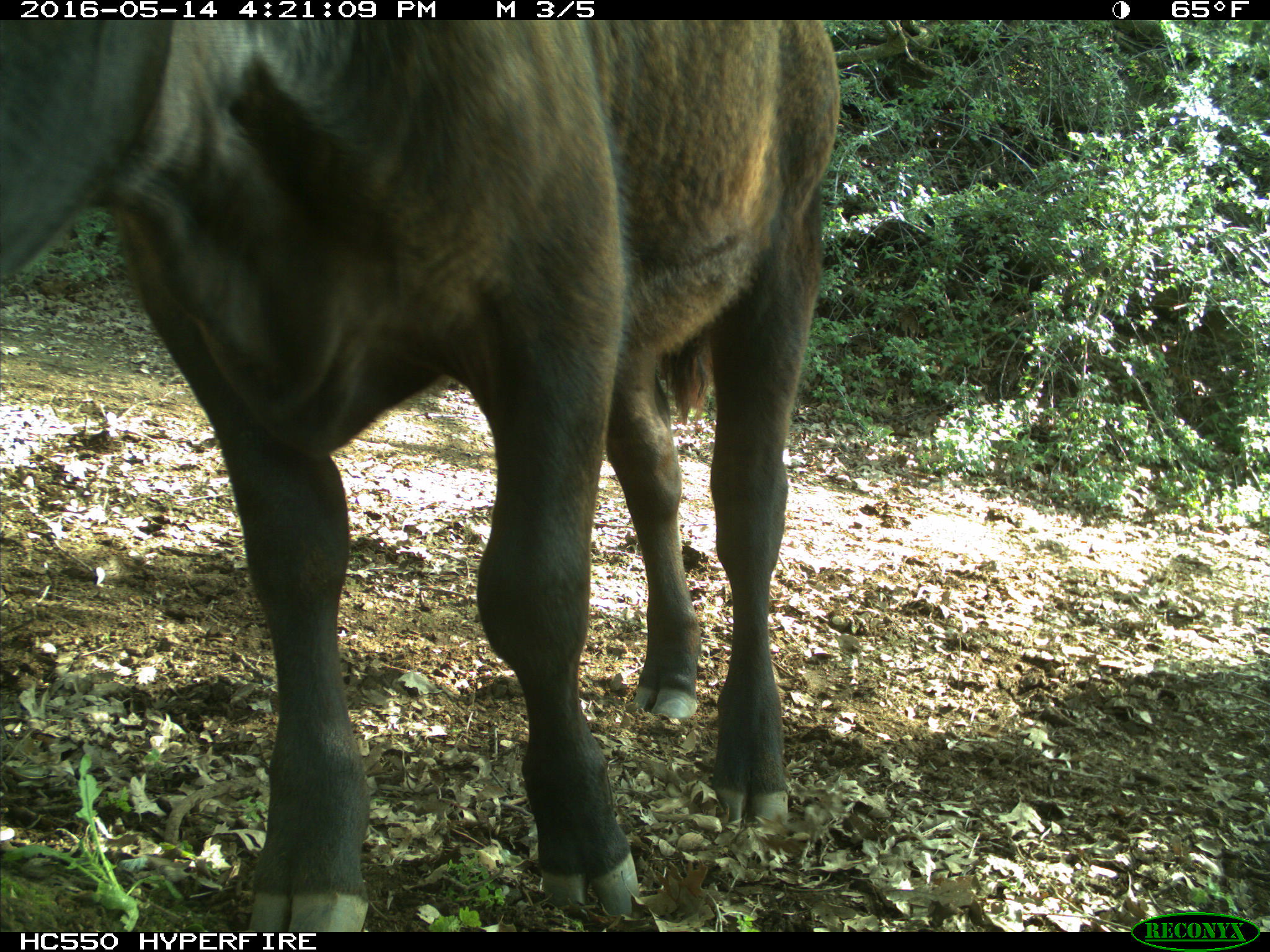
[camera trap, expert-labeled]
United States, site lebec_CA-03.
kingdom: Animalia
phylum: Chordata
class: Mammalia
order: Artiodactyla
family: Bovidae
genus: Bos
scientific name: Bos taurus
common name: domestic cow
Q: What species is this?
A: Bos taurus (domestic cow).